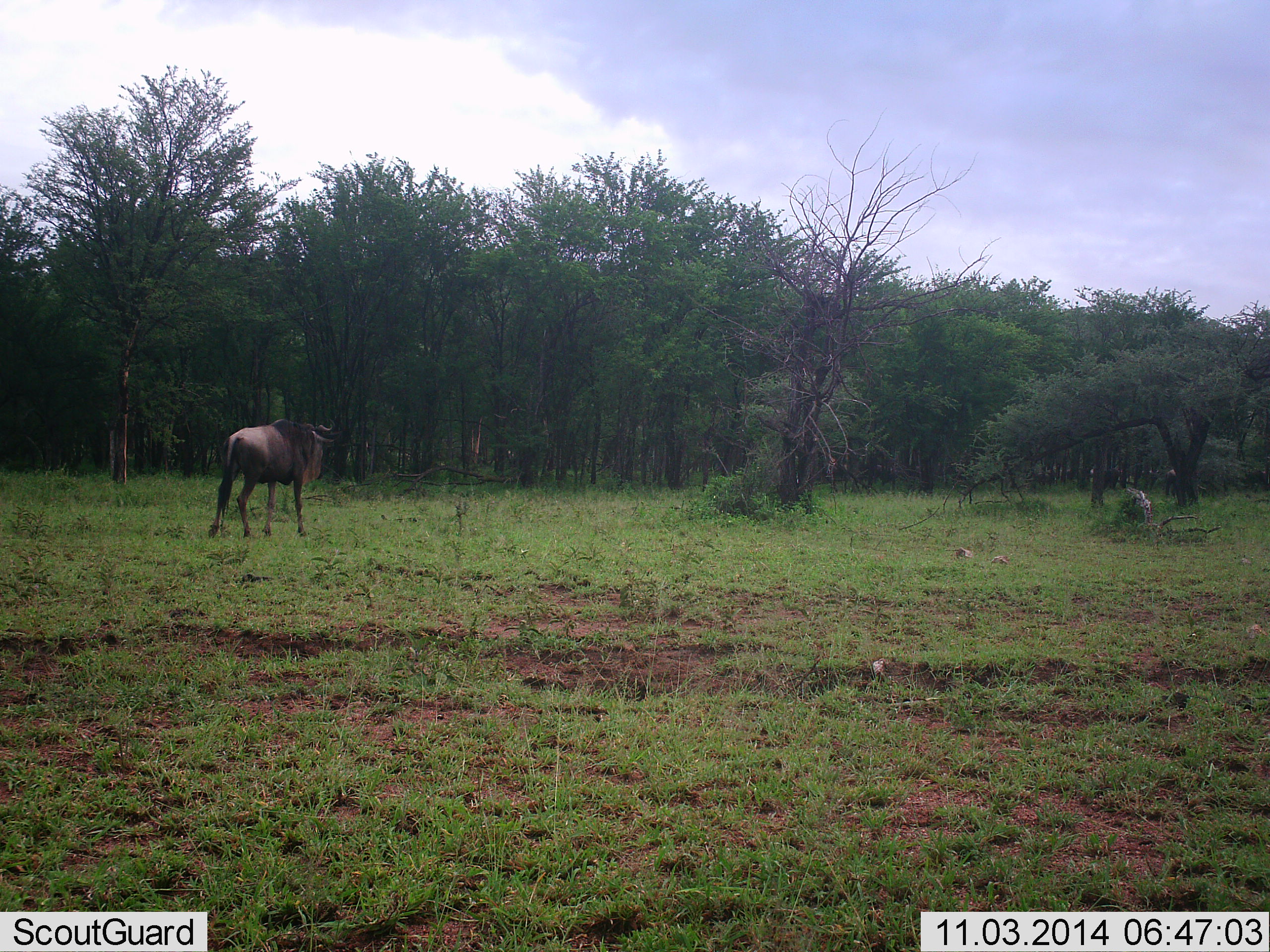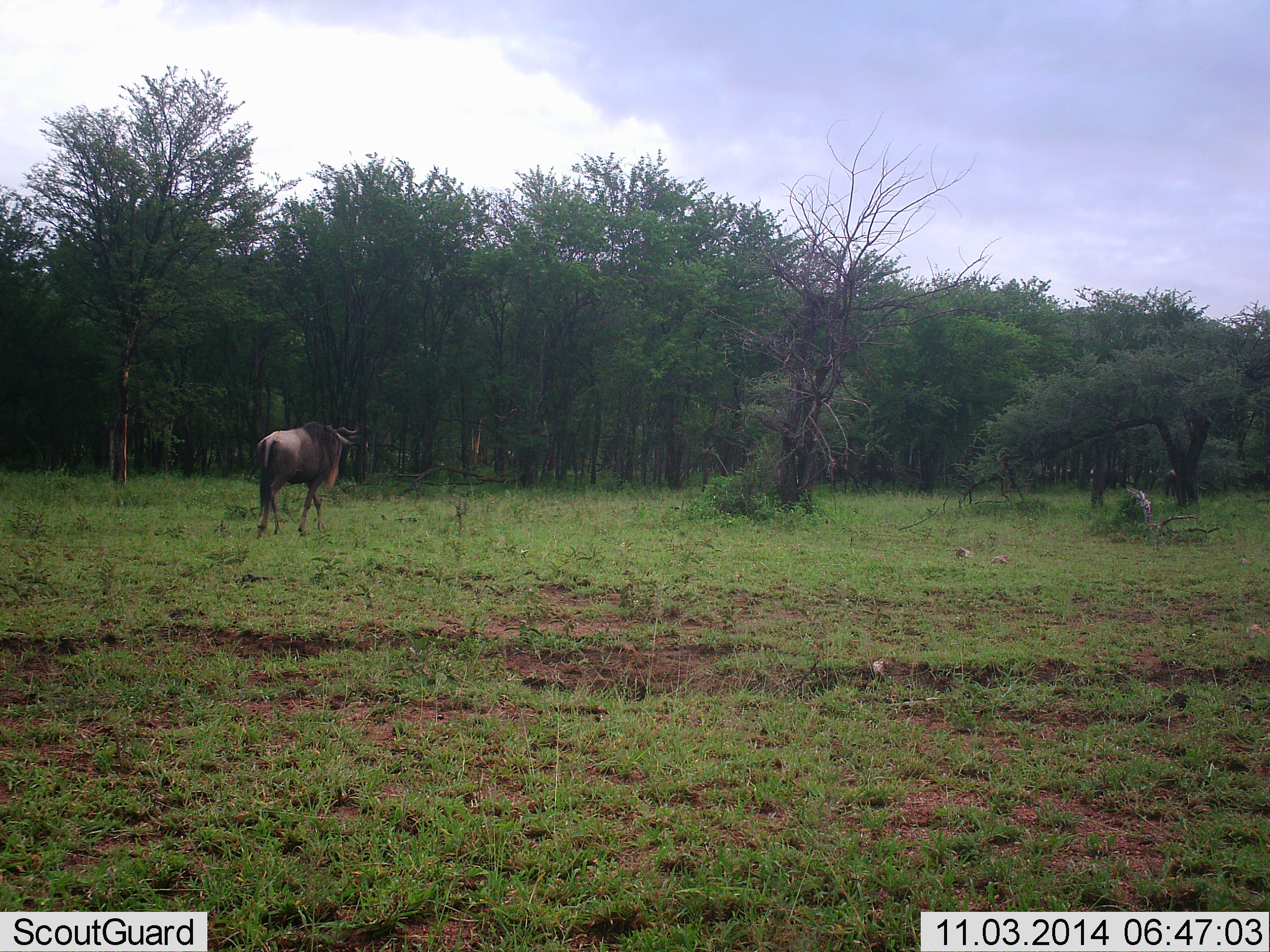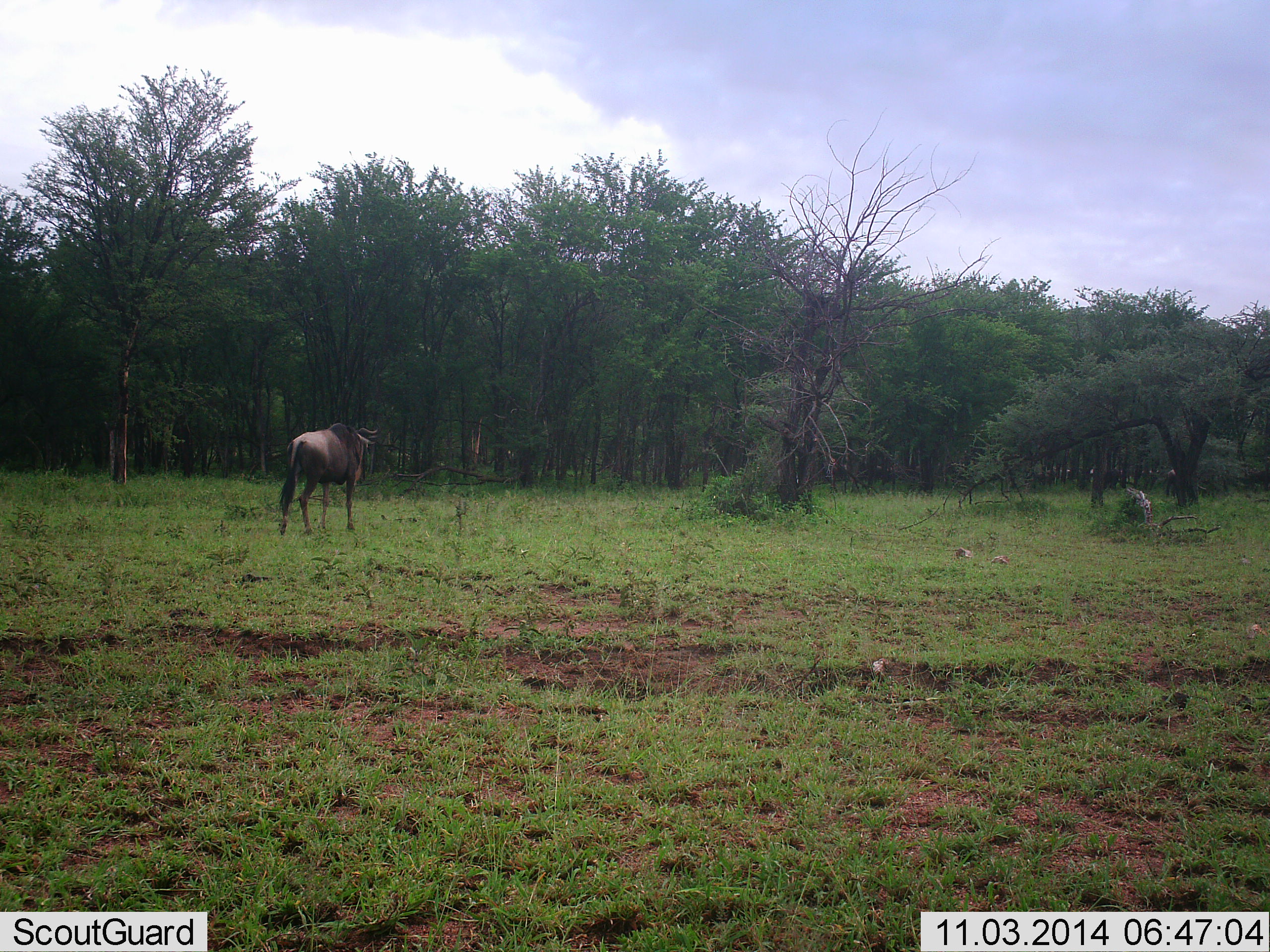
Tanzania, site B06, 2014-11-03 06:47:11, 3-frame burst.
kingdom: Animalia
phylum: Chordata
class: Mammalia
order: Artiodactyla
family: Bovidae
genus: Connochaetes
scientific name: Connochaetes taurinus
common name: blue wildebeest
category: wildebeest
Wildebeest (blue wildebeest) (Connochaetes taurinus), count 1. Behavior (volunteer vote fractions): standing 10%, resting 0%, moving 100%, interacting 0%. Young present (vote fraction): 0%. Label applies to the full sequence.